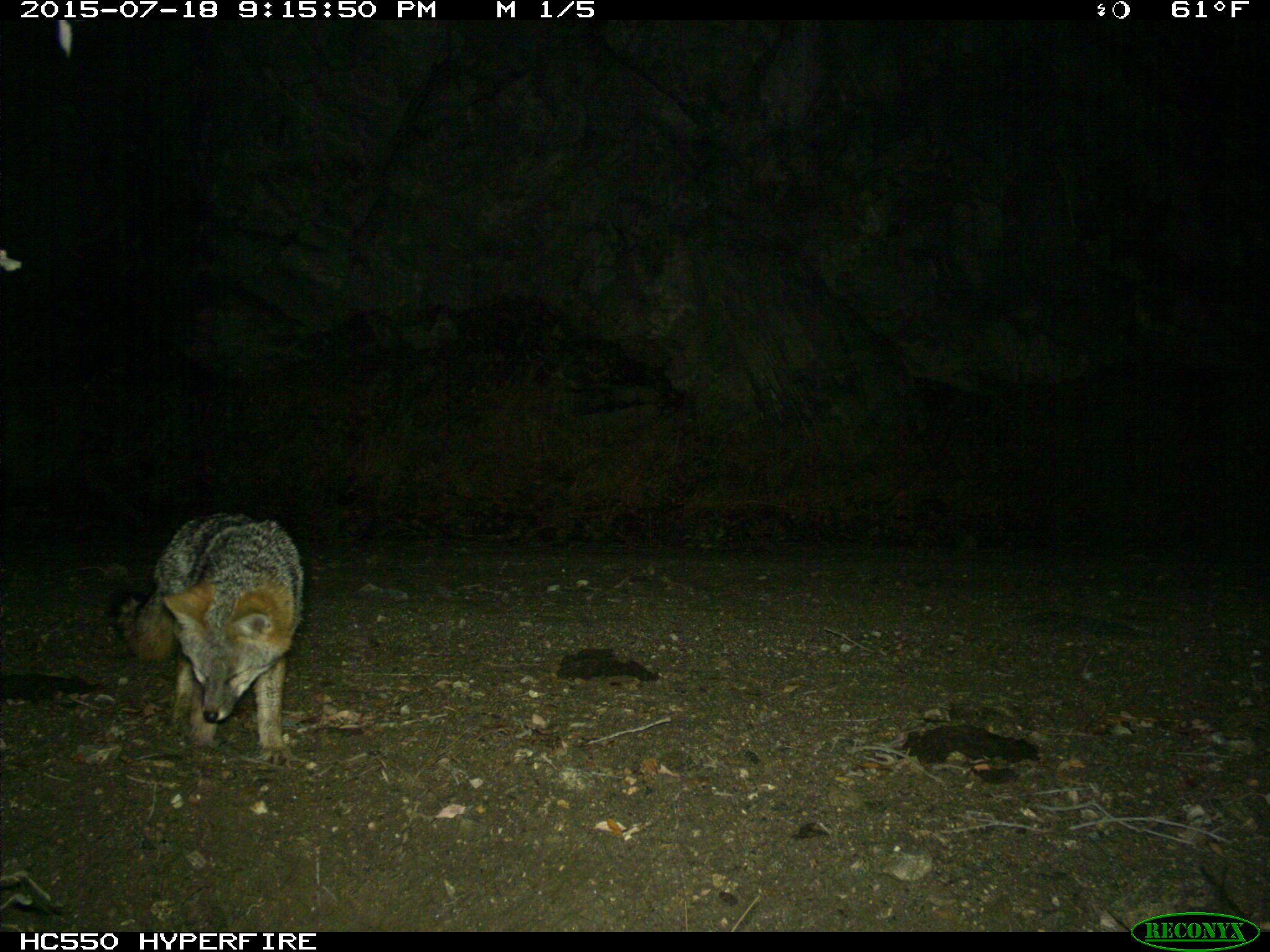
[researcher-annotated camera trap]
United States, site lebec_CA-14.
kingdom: Animalia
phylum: Chordata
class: Mammalia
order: Carnivora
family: Canidae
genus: Urocyon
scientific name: Urocyon cinereoargenteus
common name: gray fox